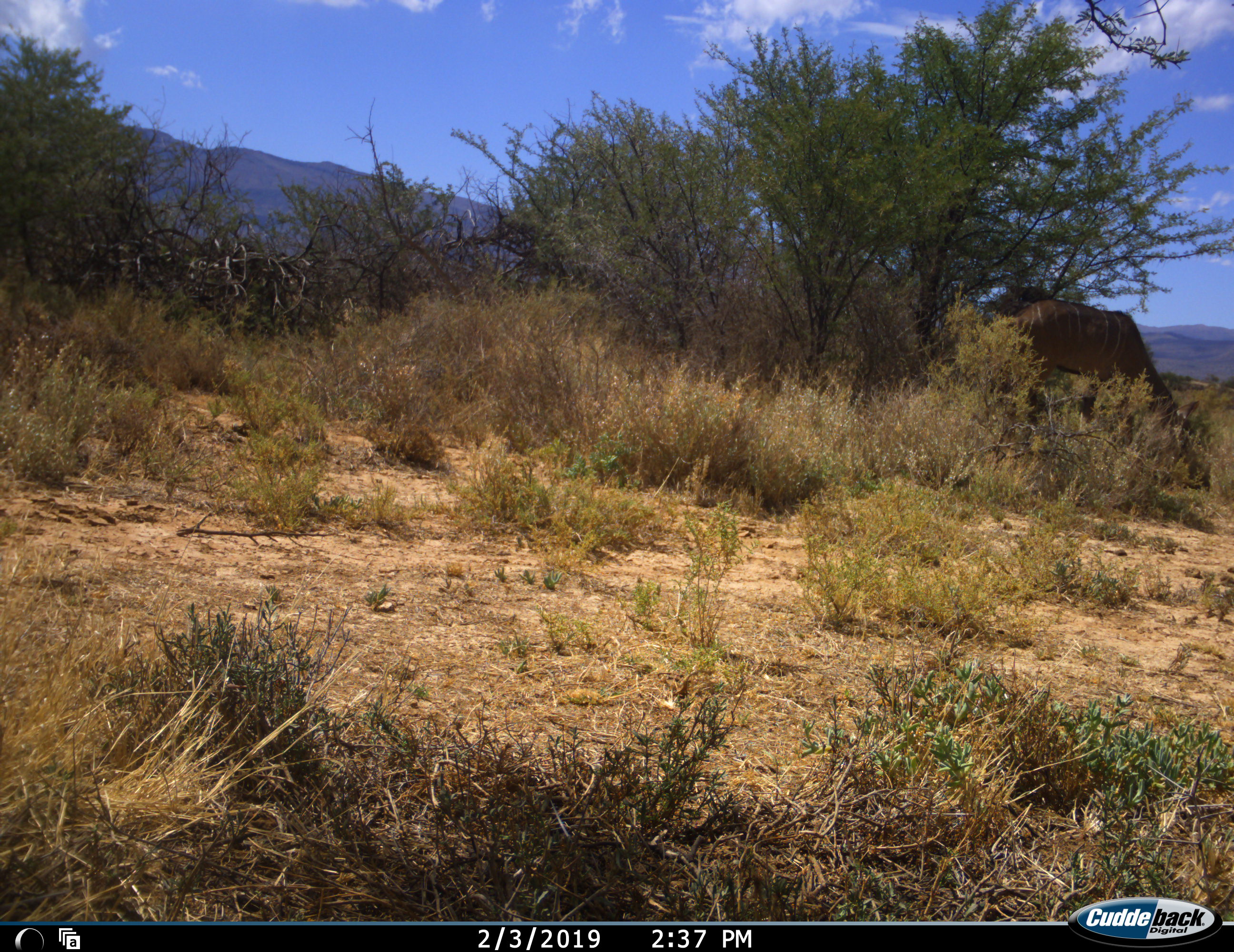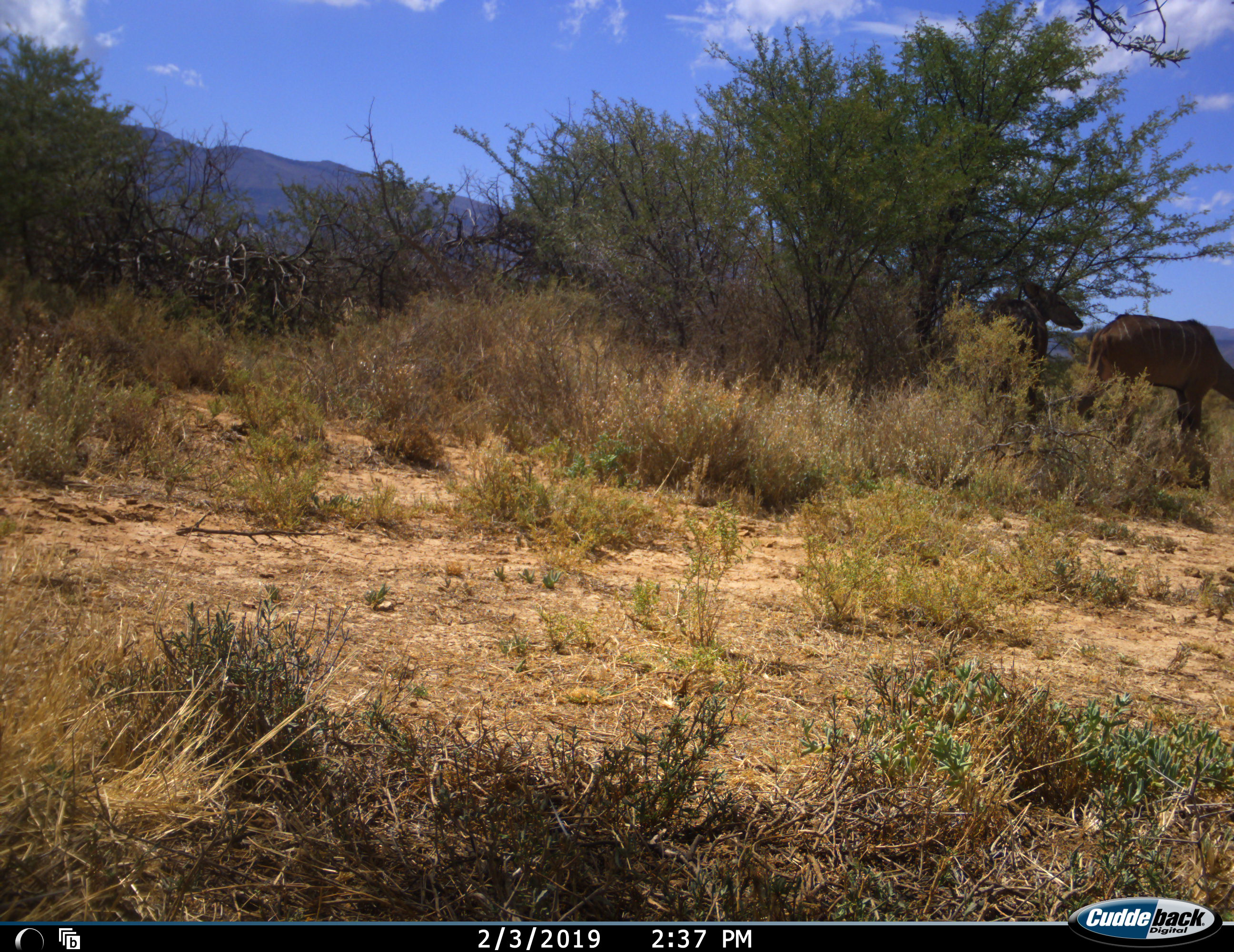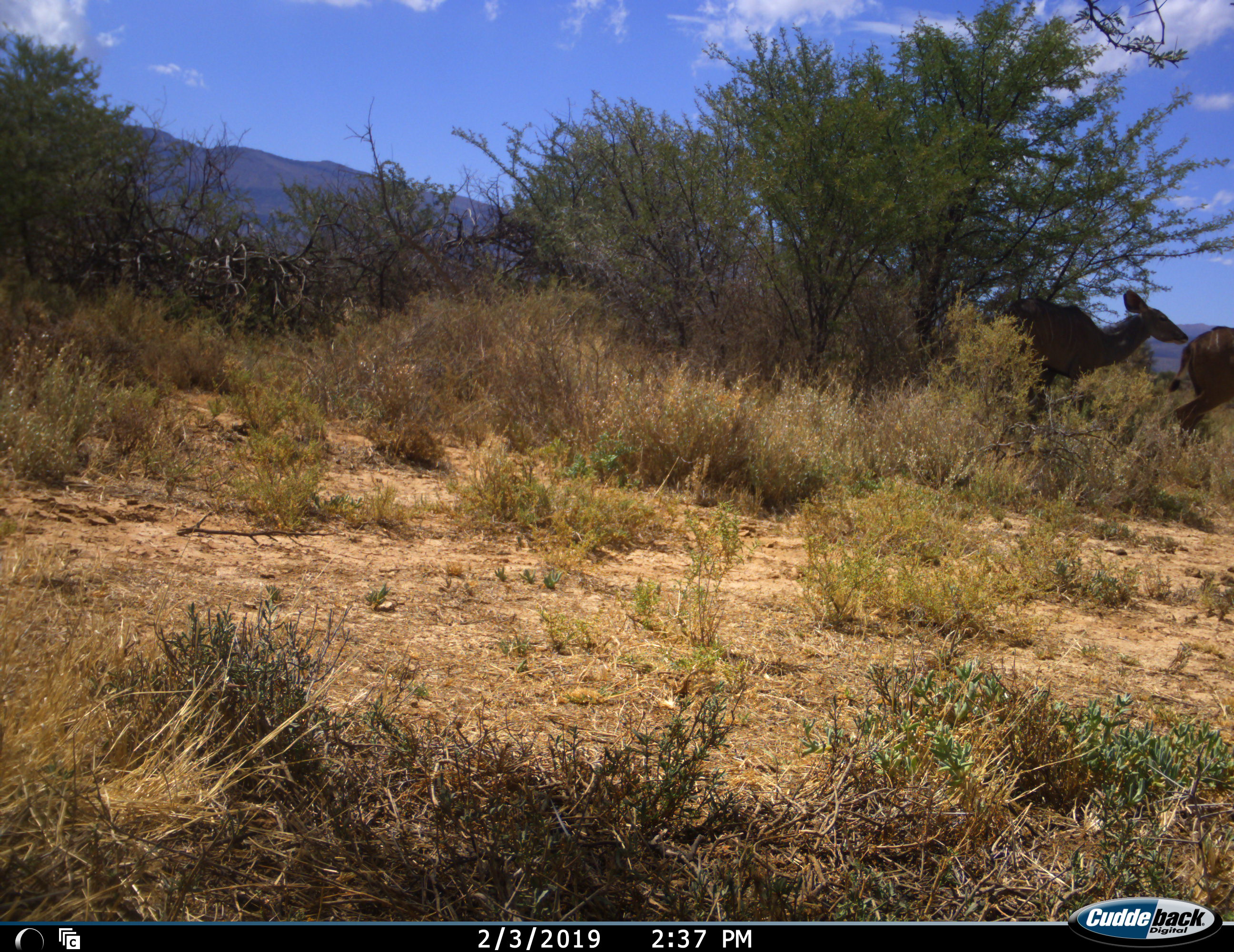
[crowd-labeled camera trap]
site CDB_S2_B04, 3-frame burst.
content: unidentified animal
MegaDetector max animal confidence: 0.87